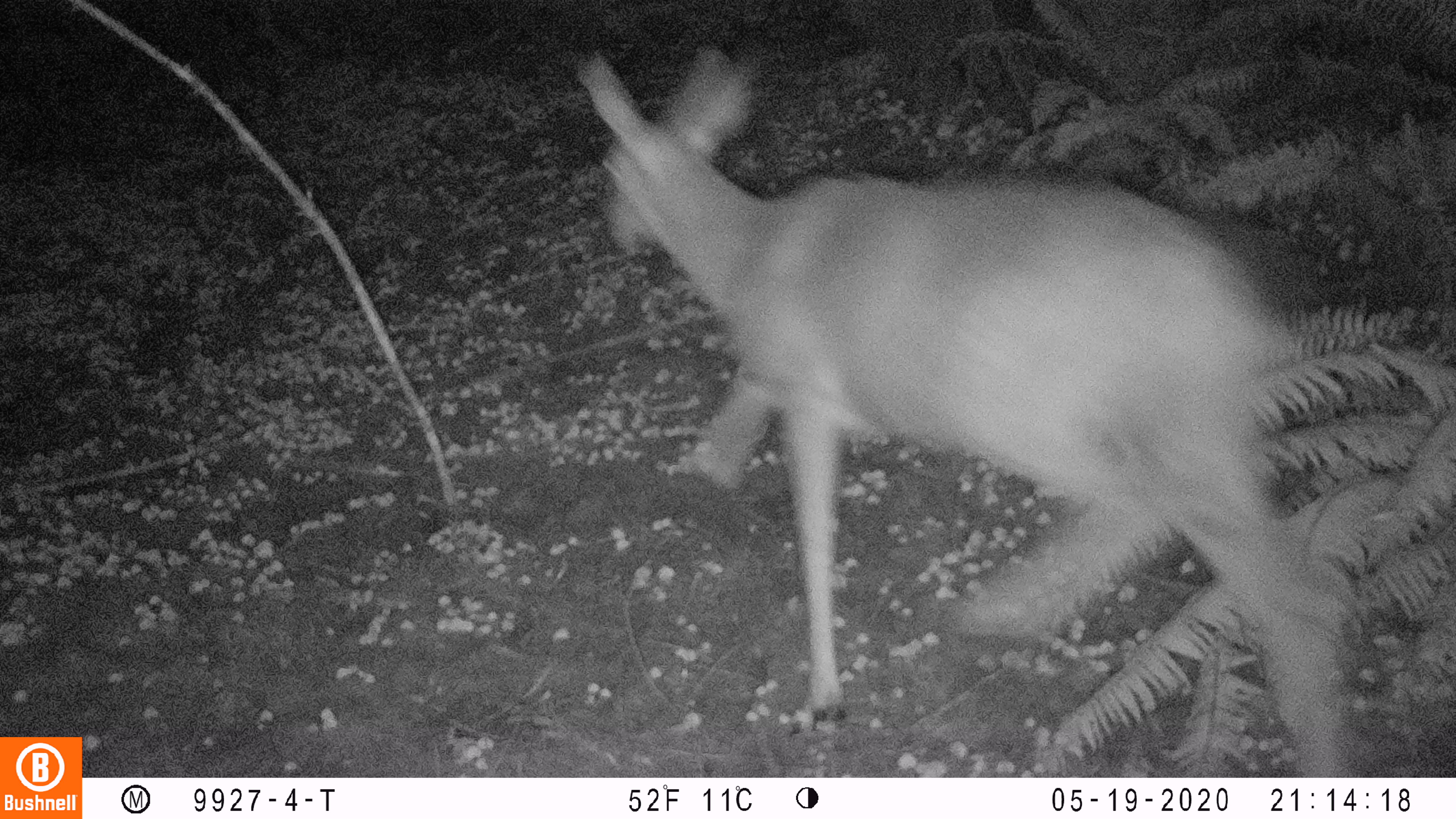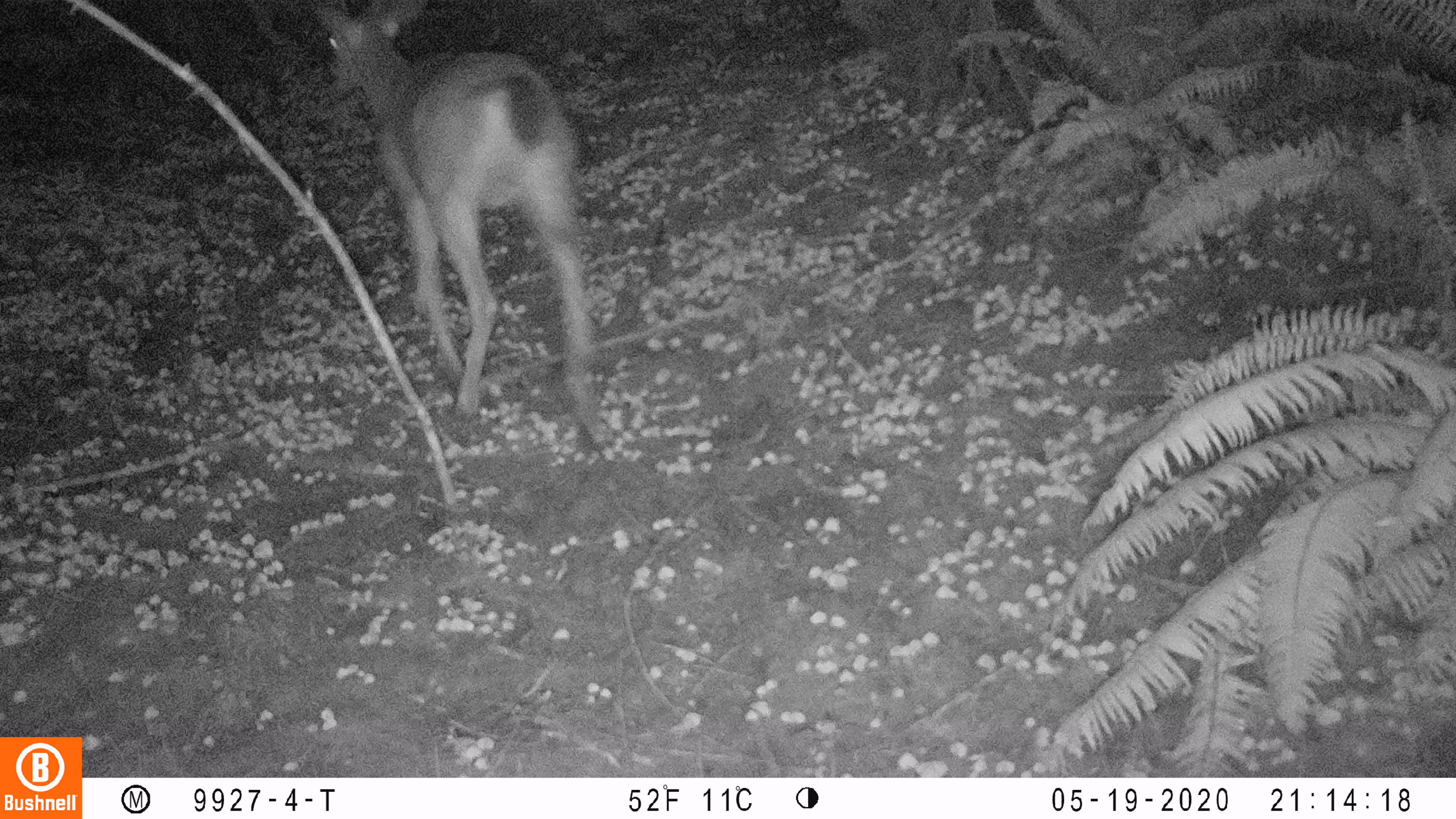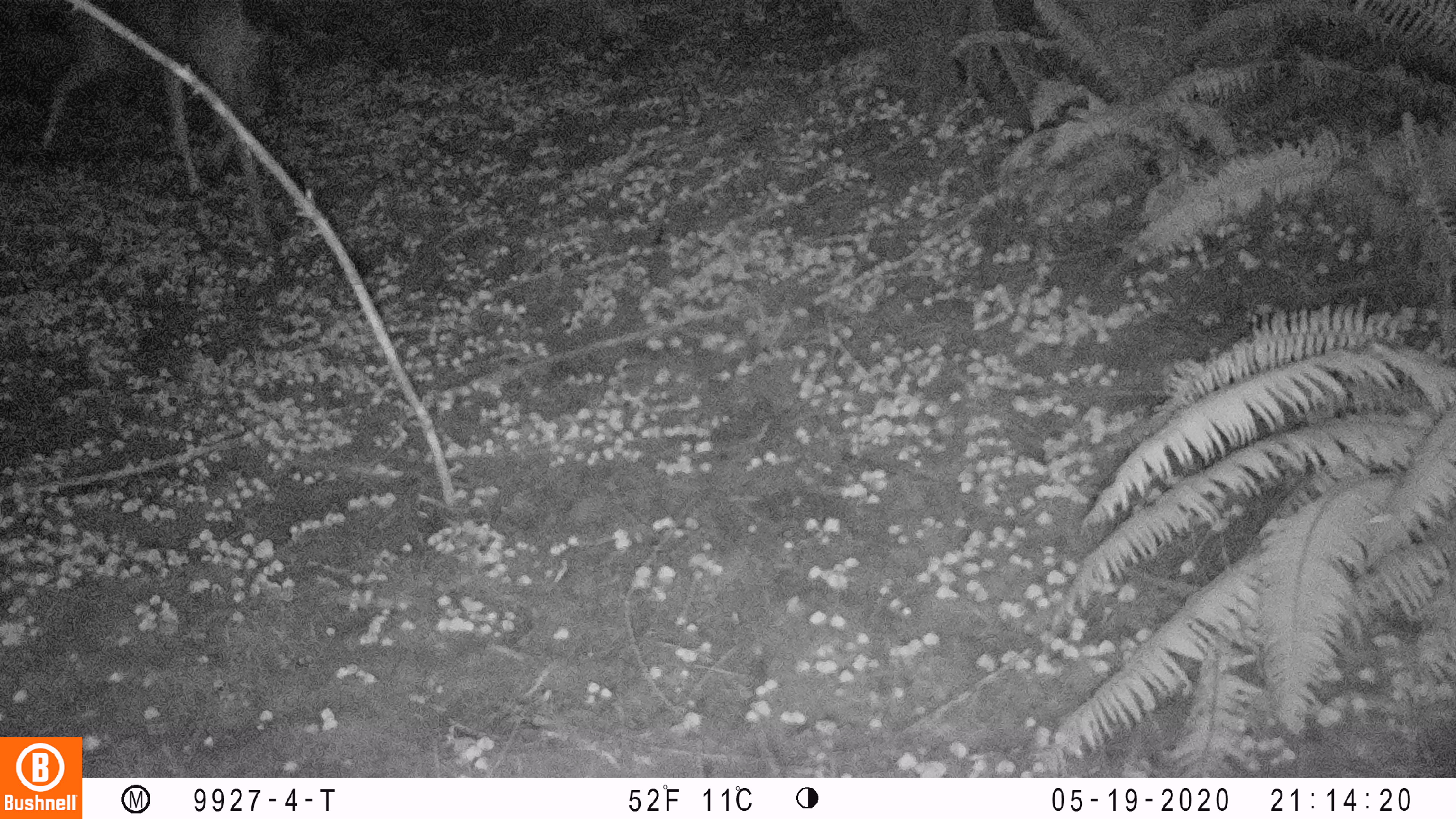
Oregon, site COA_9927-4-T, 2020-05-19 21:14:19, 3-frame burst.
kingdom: Animalia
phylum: Chordata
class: Mammalia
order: Artiodactyla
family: Cervidae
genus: Odocoileus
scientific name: Odocoileus hemionus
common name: black-tailed deer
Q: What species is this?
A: Black-tailed deer (Odocoileus hemionus).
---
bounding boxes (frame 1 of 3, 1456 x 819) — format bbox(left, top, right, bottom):
black-tailed deer: bbox(565, 38, 1350, 765)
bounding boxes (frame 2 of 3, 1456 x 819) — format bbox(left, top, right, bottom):
black-tailed deer: bbox(308, 2, 613, 448)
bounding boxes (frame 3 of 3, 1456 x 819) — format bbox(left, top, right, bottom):
black-tailed deer: bbox(23, 0, 272, 249)